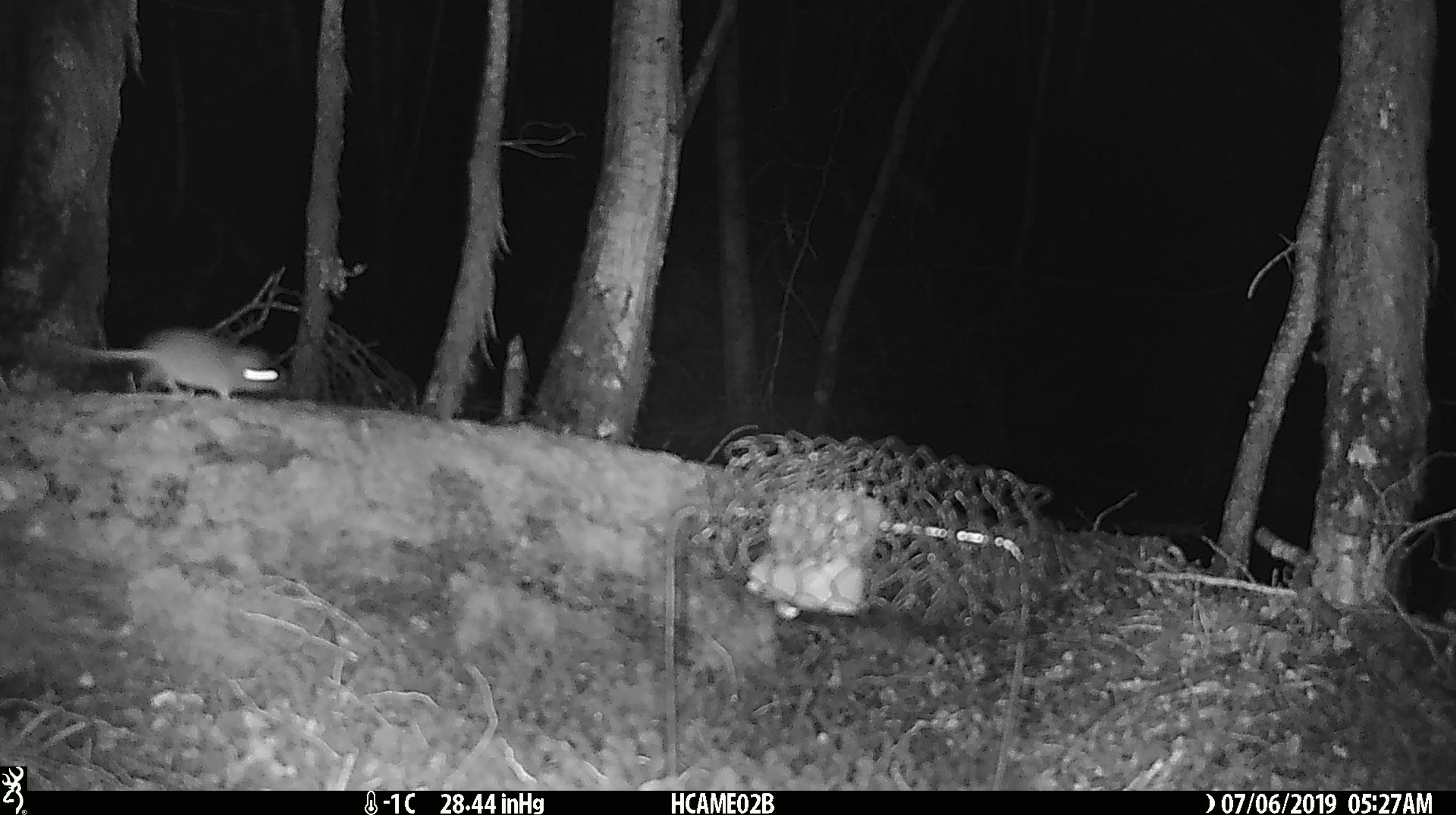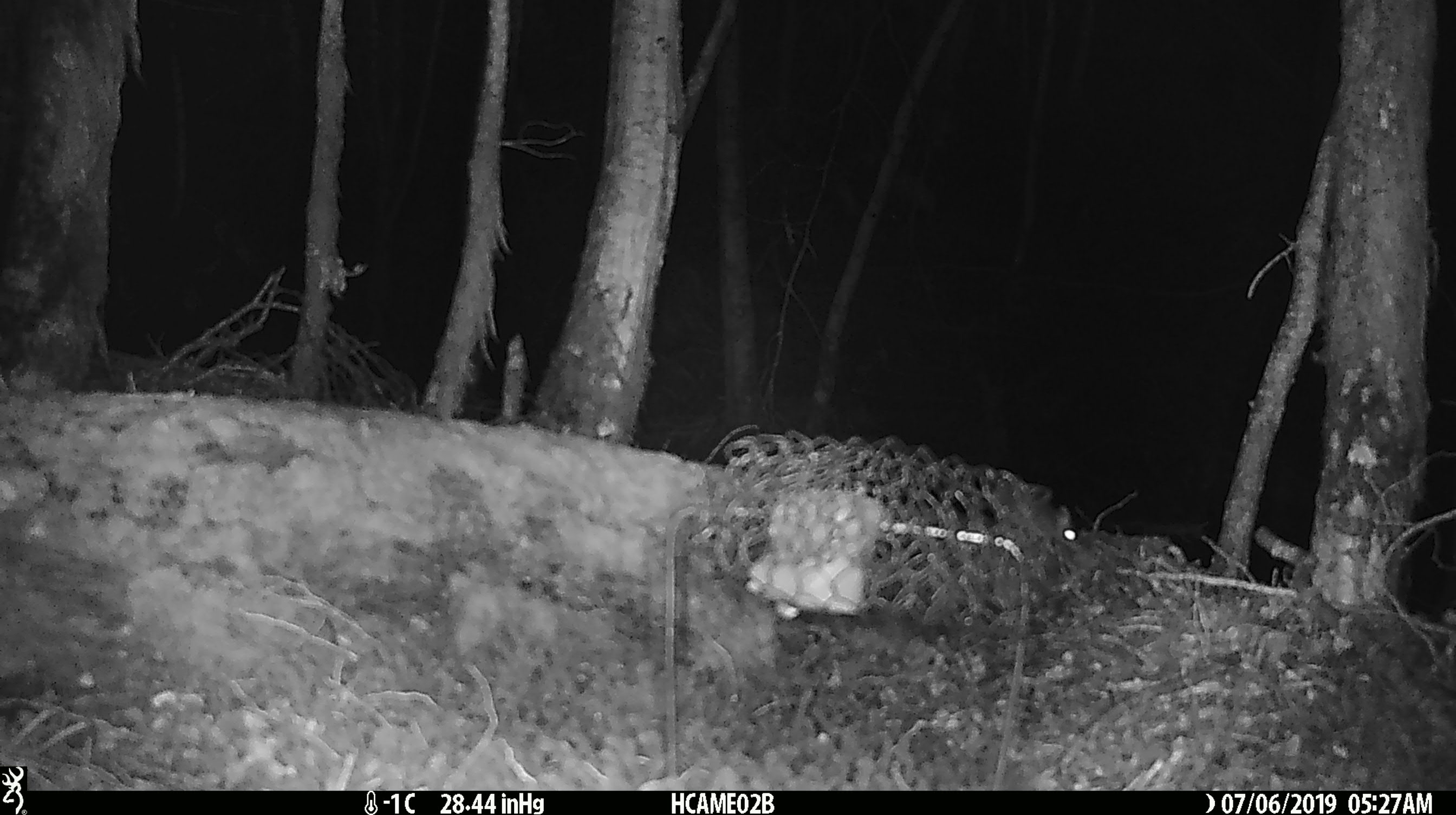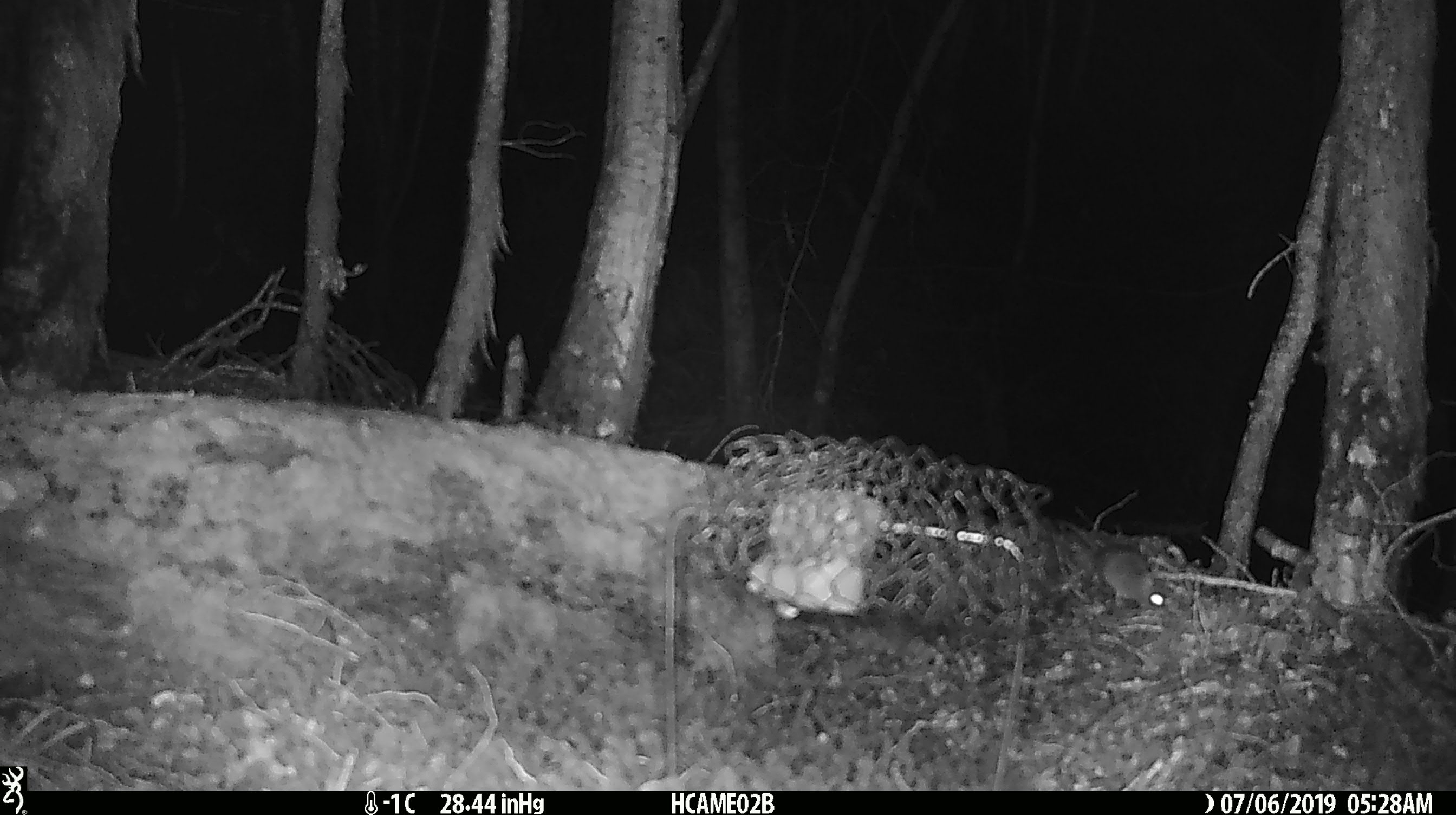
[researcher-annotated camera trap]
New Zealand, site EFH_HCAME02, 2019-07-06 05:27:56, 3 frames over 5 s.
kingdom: Animalia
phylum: Chordata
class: Mammalia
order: Rodentia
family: Muridae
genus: Mus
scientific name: Mus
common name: mouse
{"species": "mouse (Mus)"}